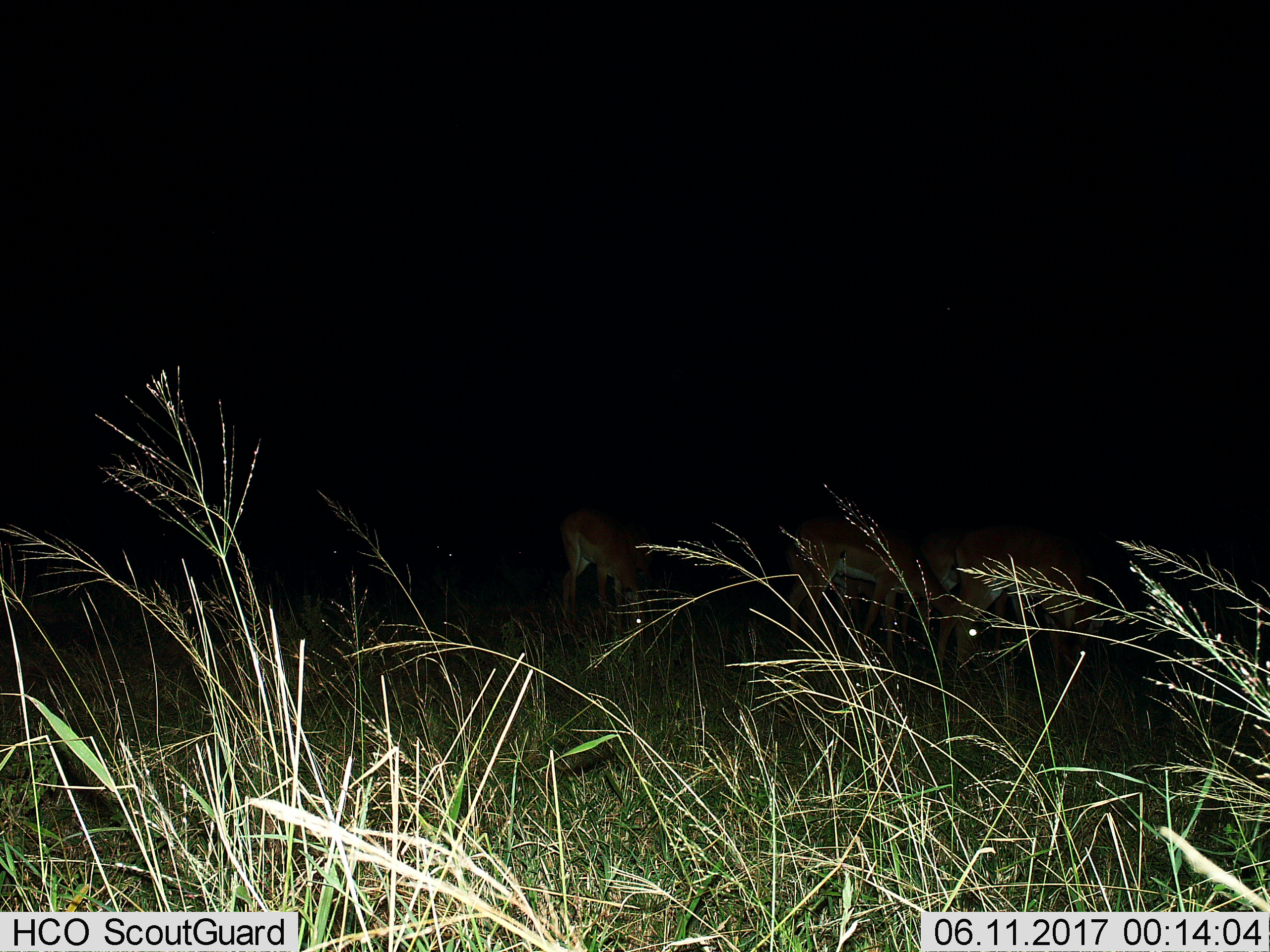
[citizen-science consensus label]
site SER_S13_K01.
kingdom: Animalia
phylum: Chordata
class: Mammalia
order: Artiodactyla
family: Bovidae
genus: Aepyceros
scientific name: Aepyceros melampus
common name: impala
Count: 5.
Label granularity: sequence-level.